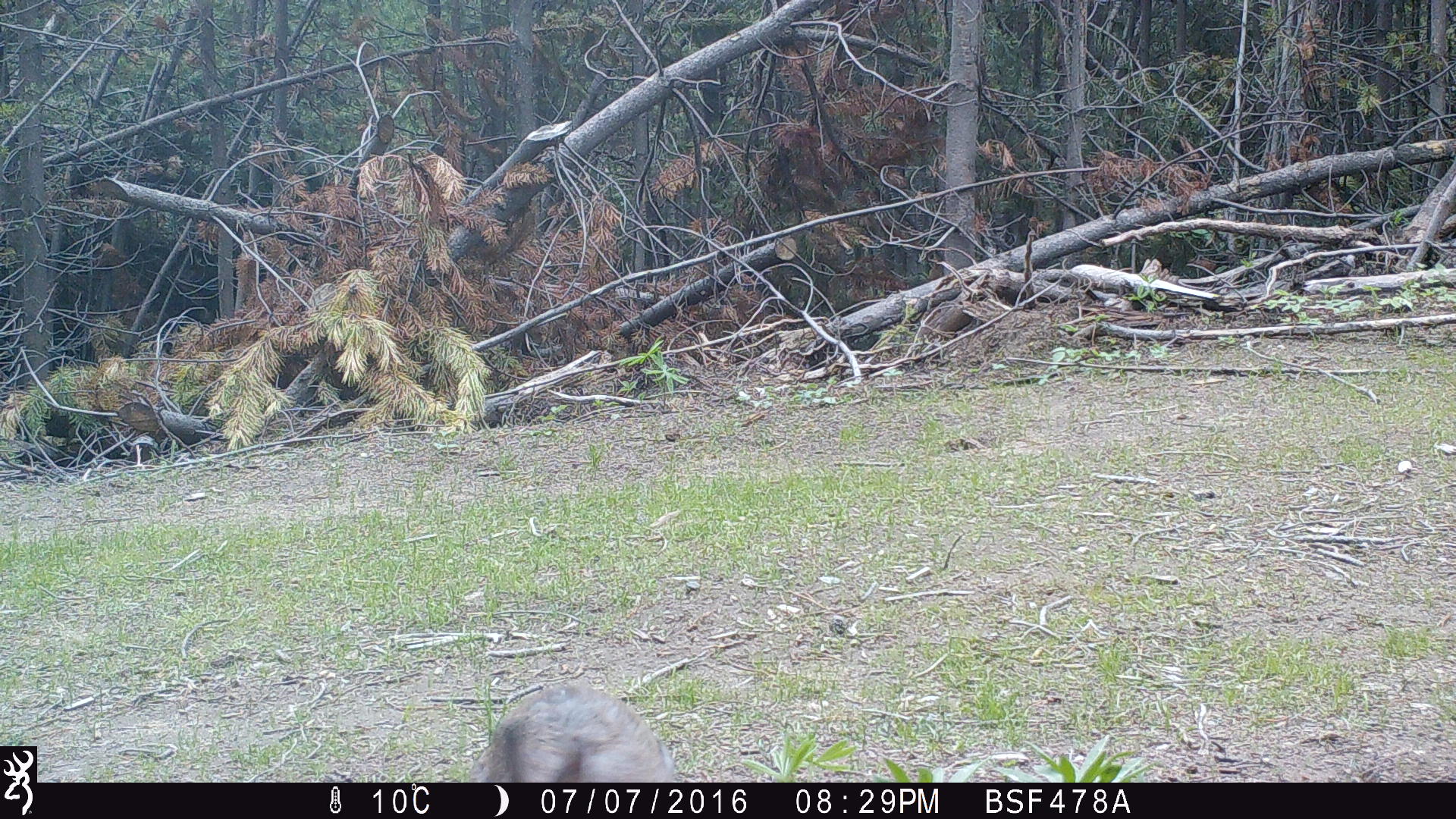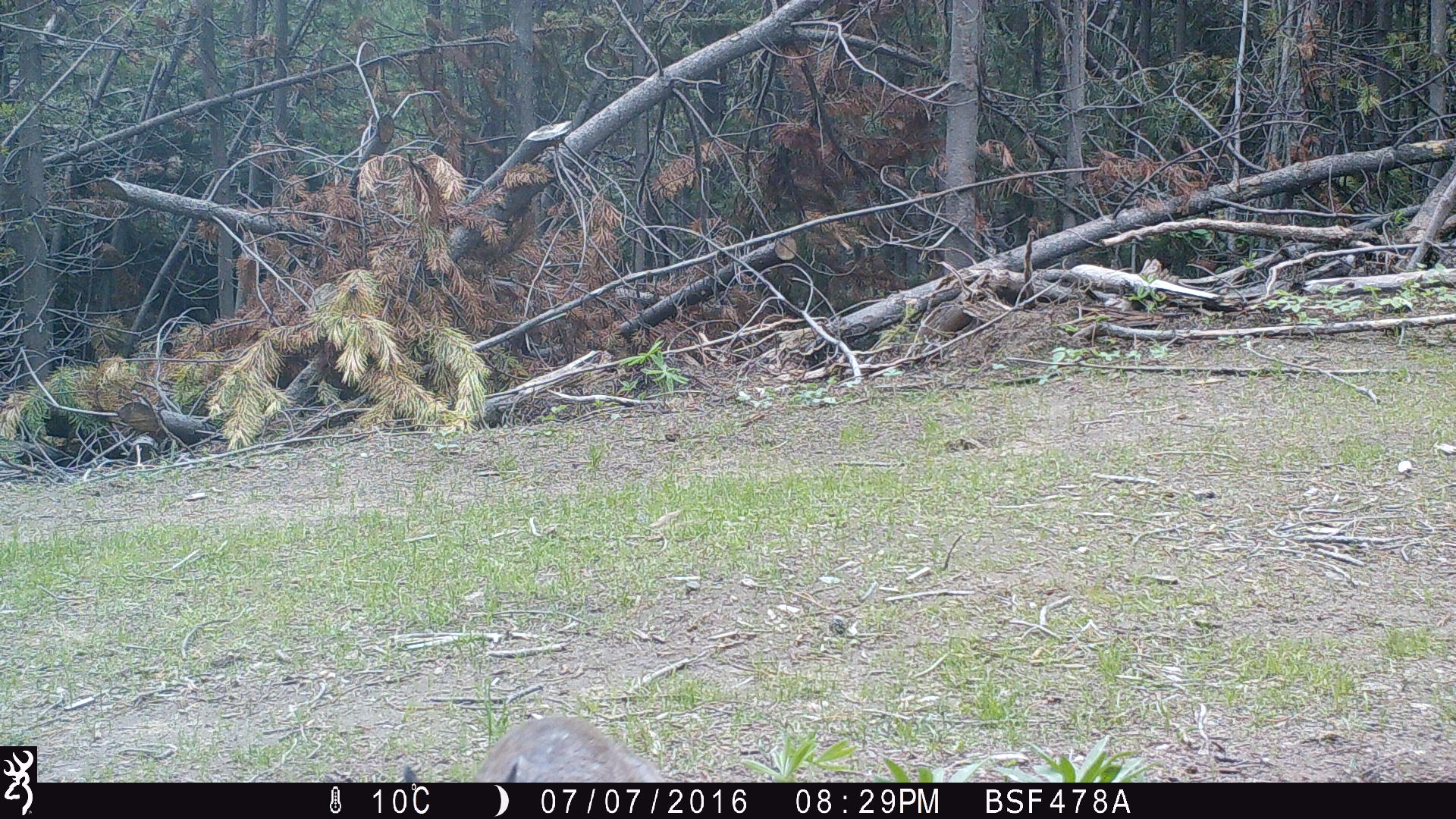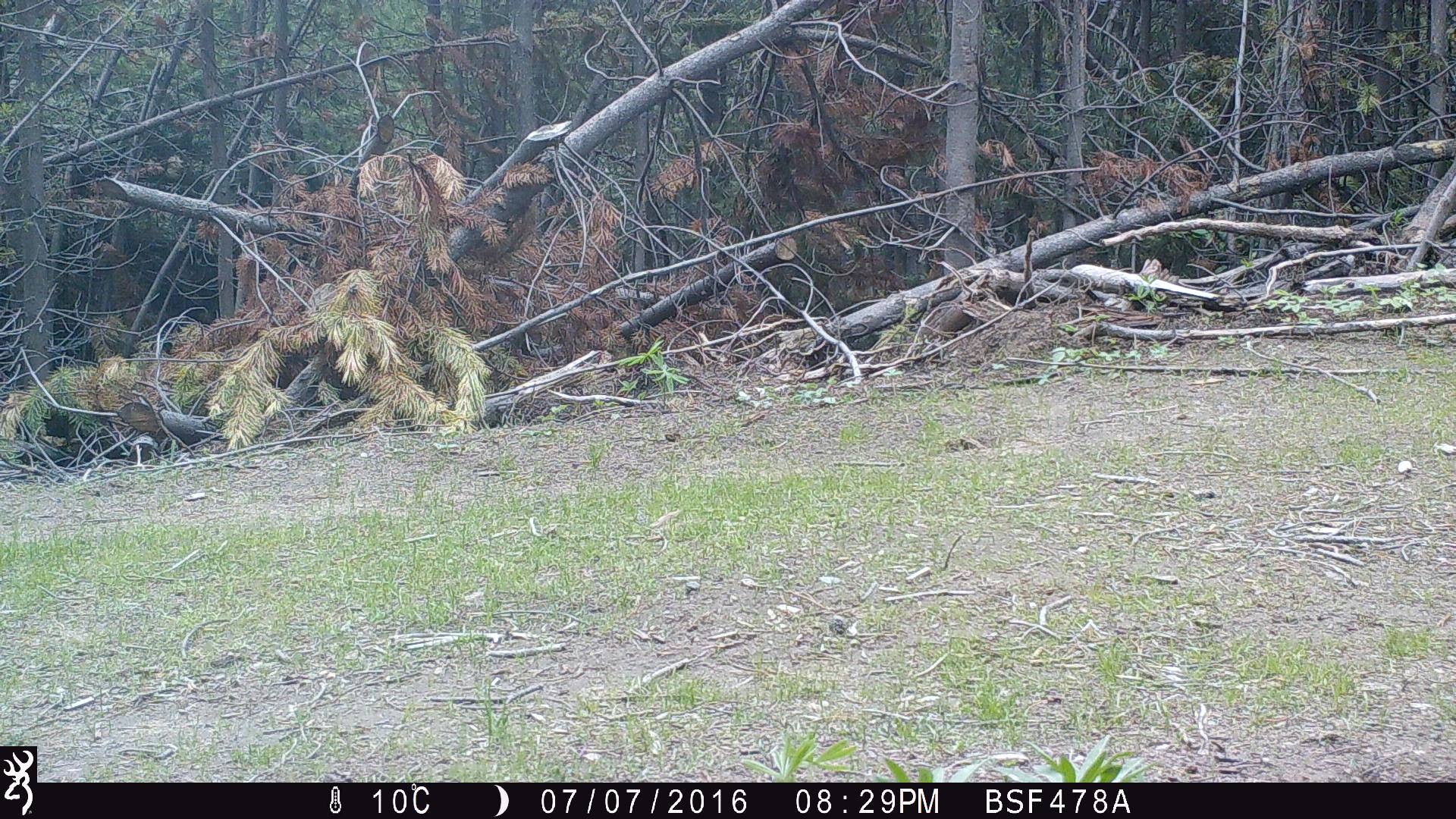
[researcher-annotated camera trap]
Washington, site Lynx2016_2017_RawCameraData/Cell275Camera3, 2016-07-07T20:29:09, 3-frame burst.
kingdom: Animalia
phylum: Chordata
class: Mammalia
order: Lagomorpha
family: Leporidae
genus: Lepus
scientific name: Lepus americanus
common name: snowshoe hare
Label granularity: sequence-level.